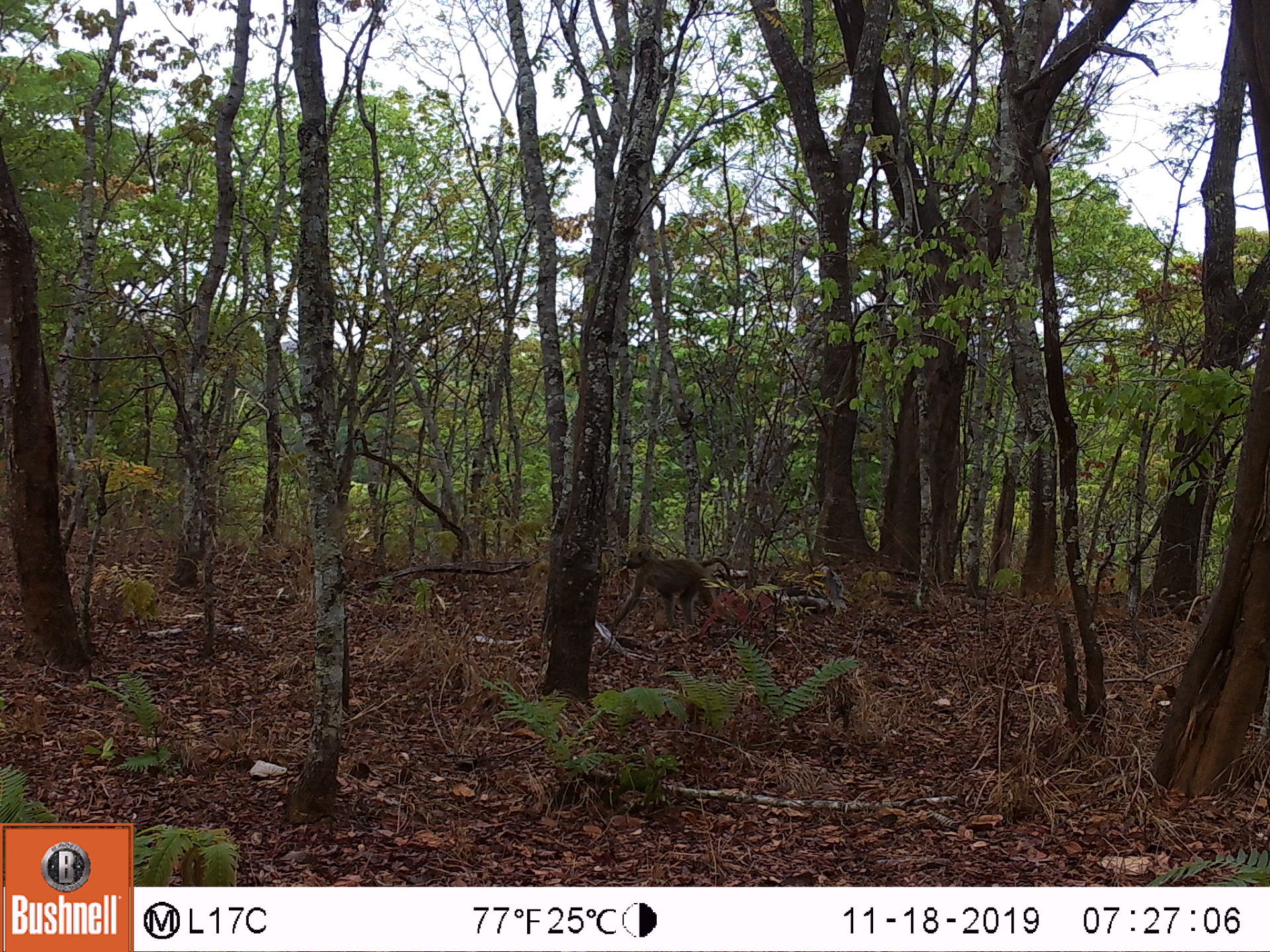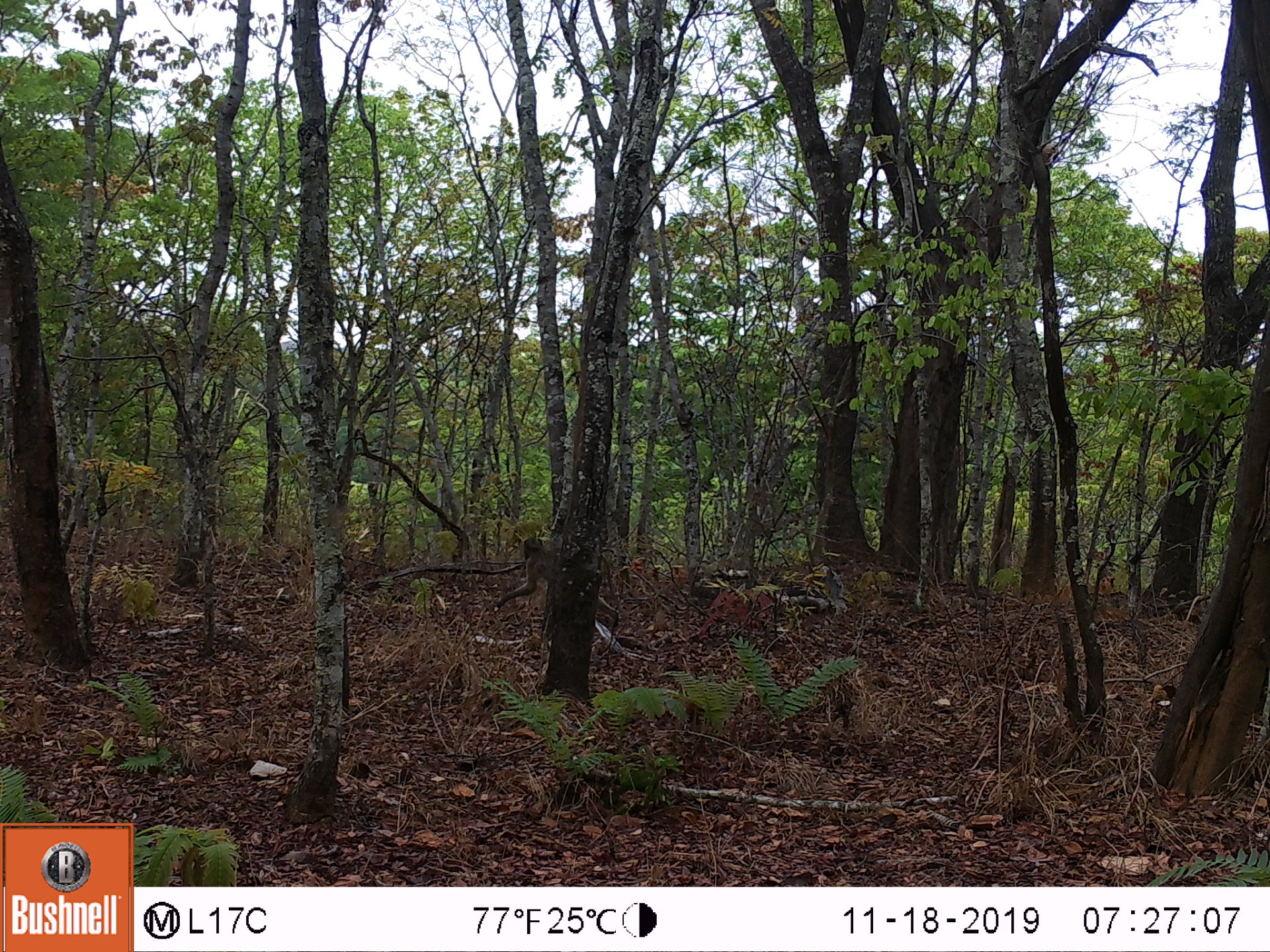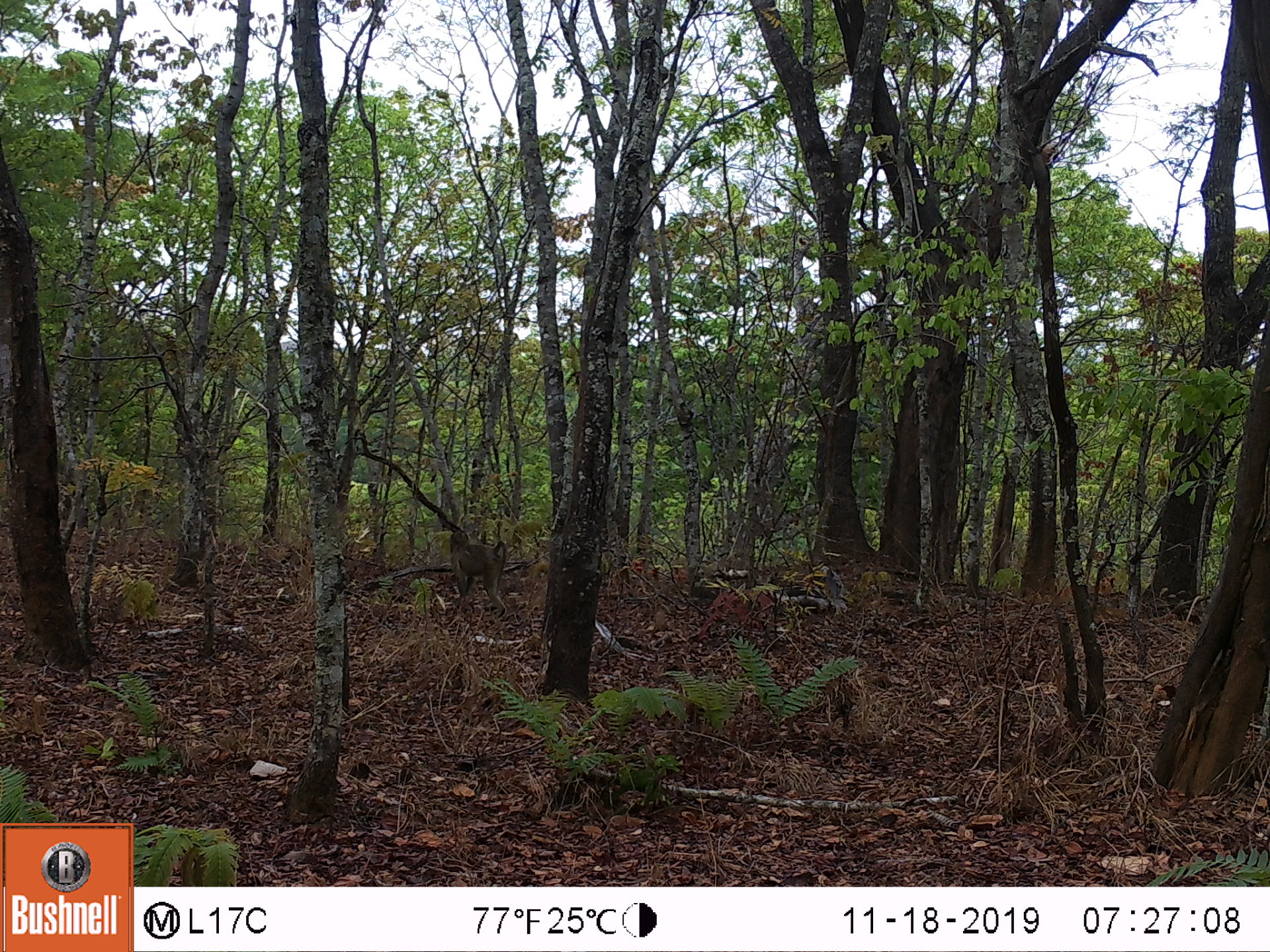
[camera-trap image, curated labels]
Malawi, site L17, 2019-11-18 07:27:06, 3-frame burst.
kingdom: Animalia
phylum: Chordata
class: Mammalia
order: Primates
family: Cercopithecidae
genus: Papio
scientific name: Papio cynocephalus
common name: yellow baboon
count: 1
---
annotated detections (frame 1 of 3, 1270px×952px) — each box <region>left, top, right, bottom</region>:
yellow baboon: <region>607, 542, 744, 638</region>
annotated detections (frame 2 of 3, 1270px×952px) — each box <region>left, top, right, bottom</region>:
yellow baboon: <region>494, 535, 558, 624</region>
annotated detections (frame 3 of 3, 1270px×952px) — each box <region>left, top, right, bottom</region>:
yellow baboon: <region>442, 522, 513, 616</region>